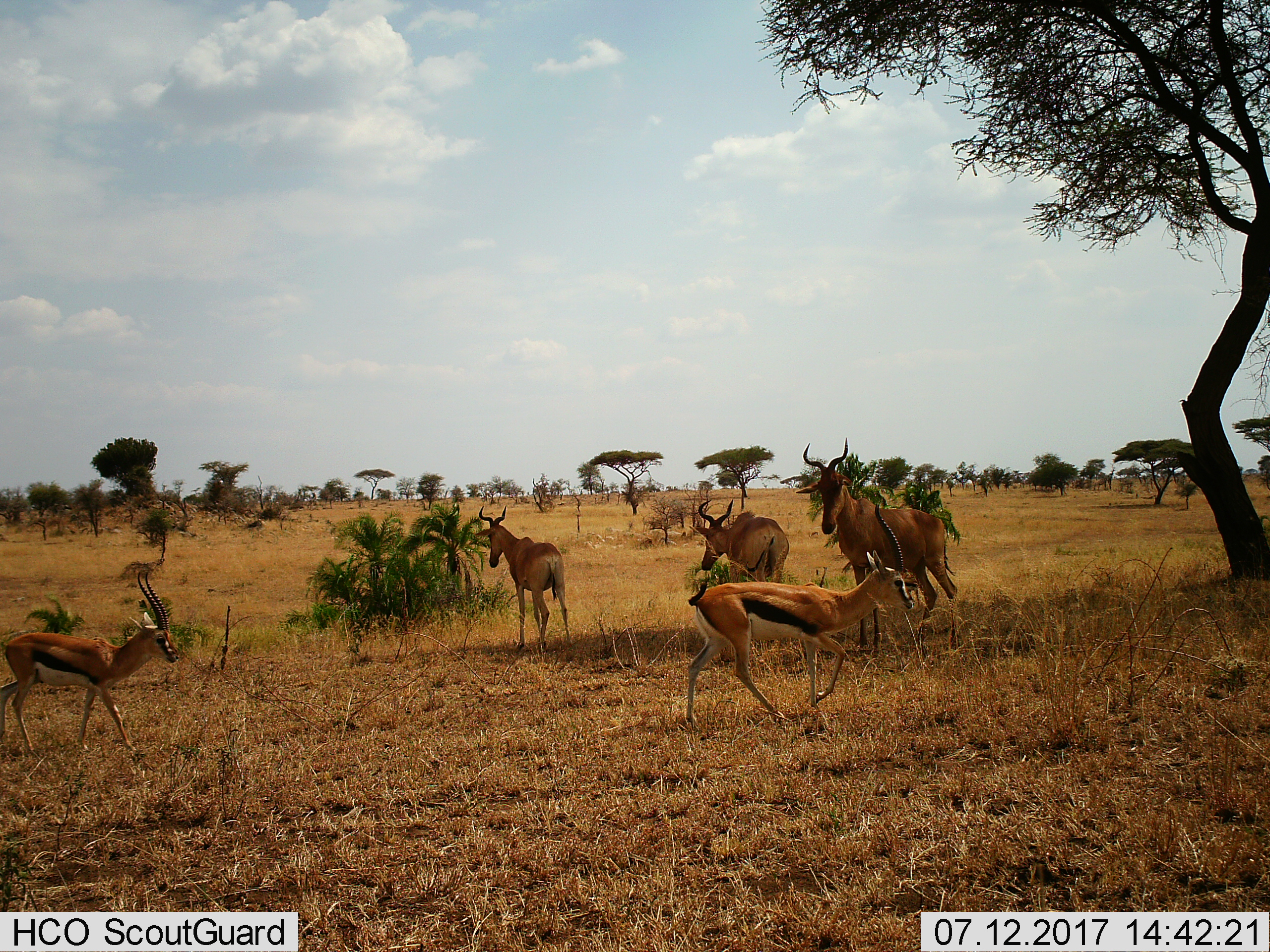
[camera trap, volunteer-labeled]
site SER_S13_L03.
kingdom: Animalia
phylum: Chordata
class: Mammalia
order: Artiodactyla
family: Bovidae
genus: Eudorcas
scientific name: Eudorcas thomsonii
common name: thomson's gazelle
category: gazellethomsons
Gazellethomsons (thomson's gazelle) (Eudorcas thomsonii), count 2. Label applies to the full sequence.